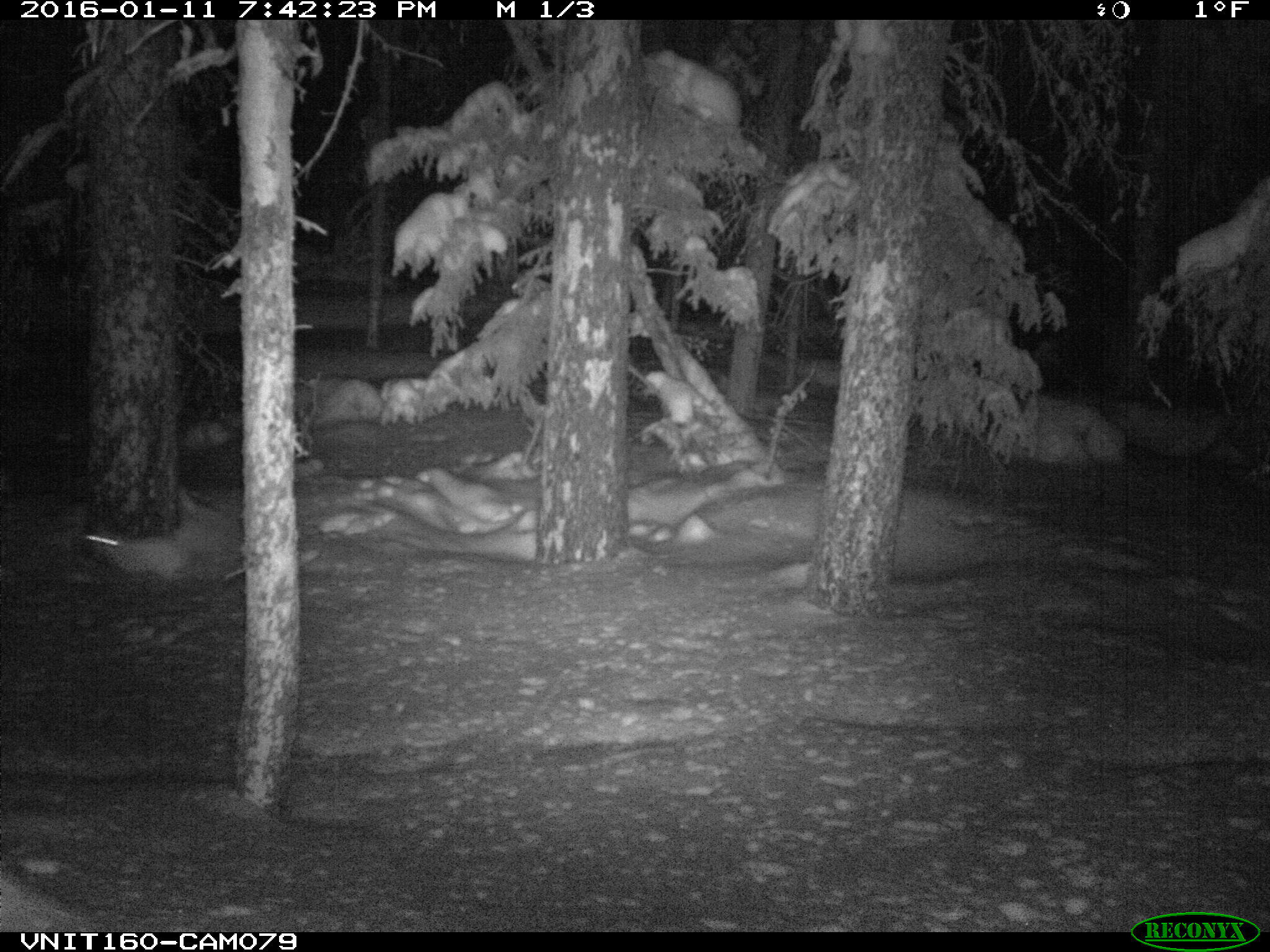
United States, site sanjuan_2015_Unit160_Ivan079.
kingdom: Animalia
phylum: Chordata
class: Mammalia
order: Lagomorpha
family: Leporidae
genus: Lepus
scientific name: Lepus americanus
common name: snowshoe hare